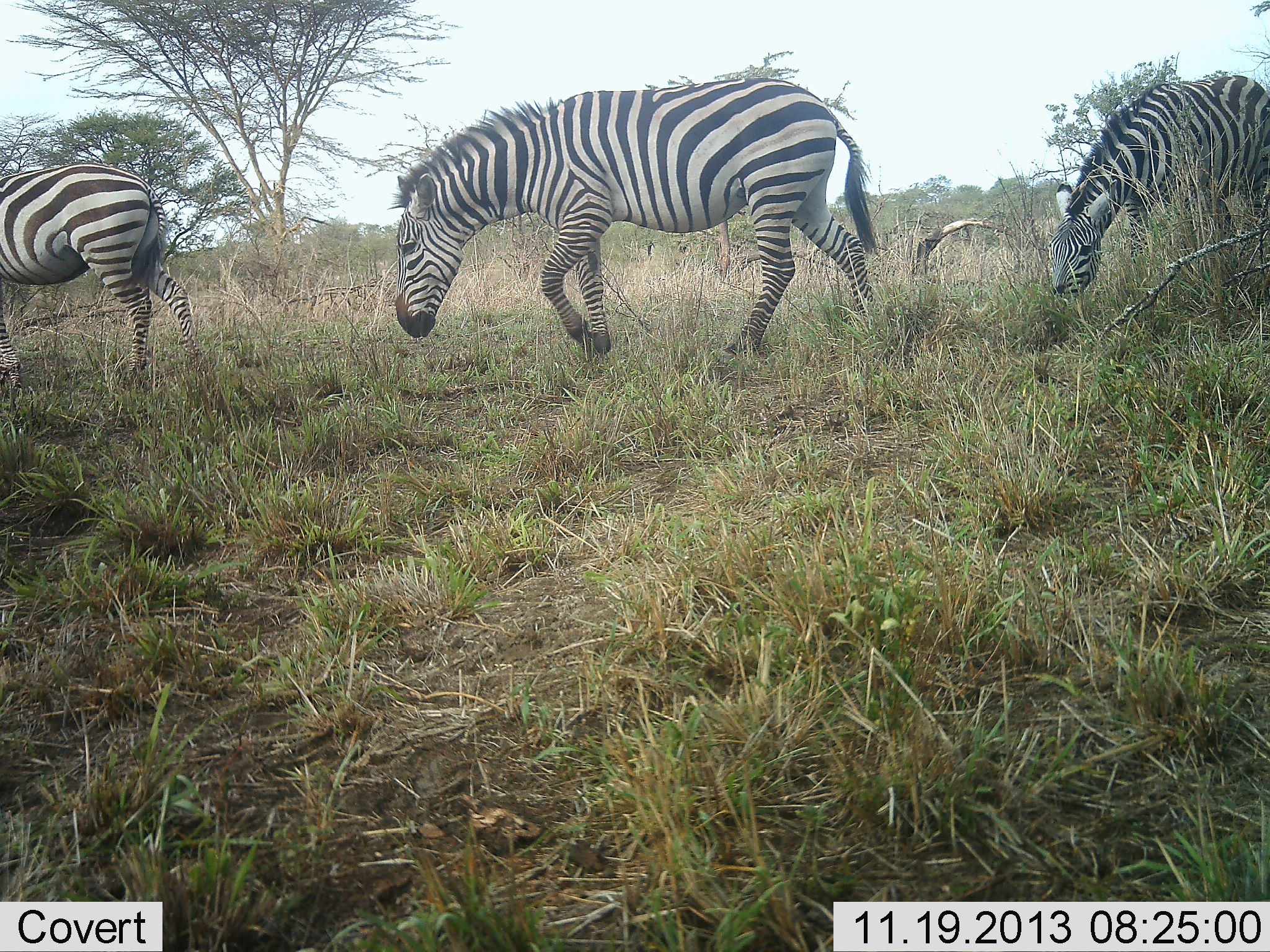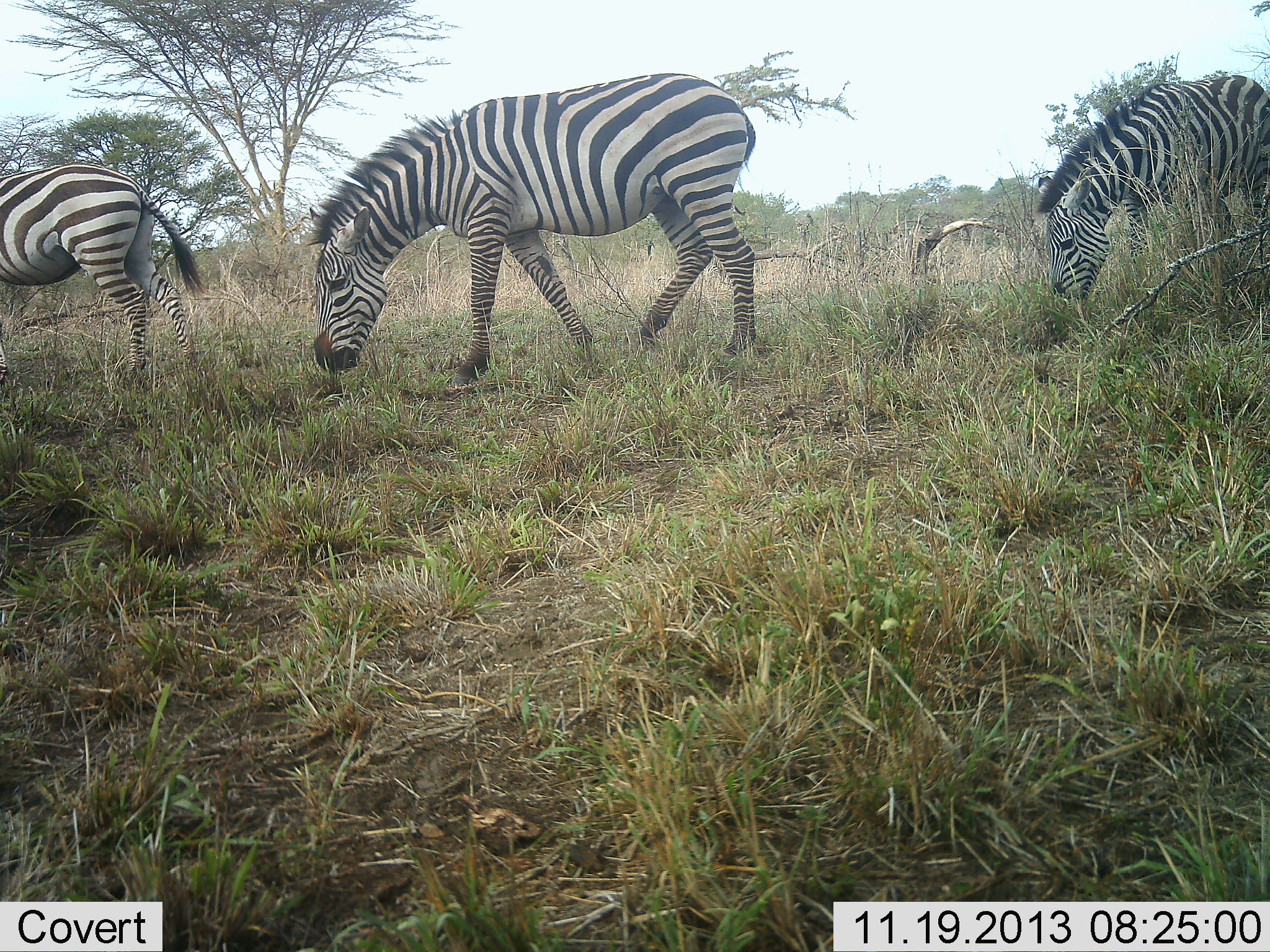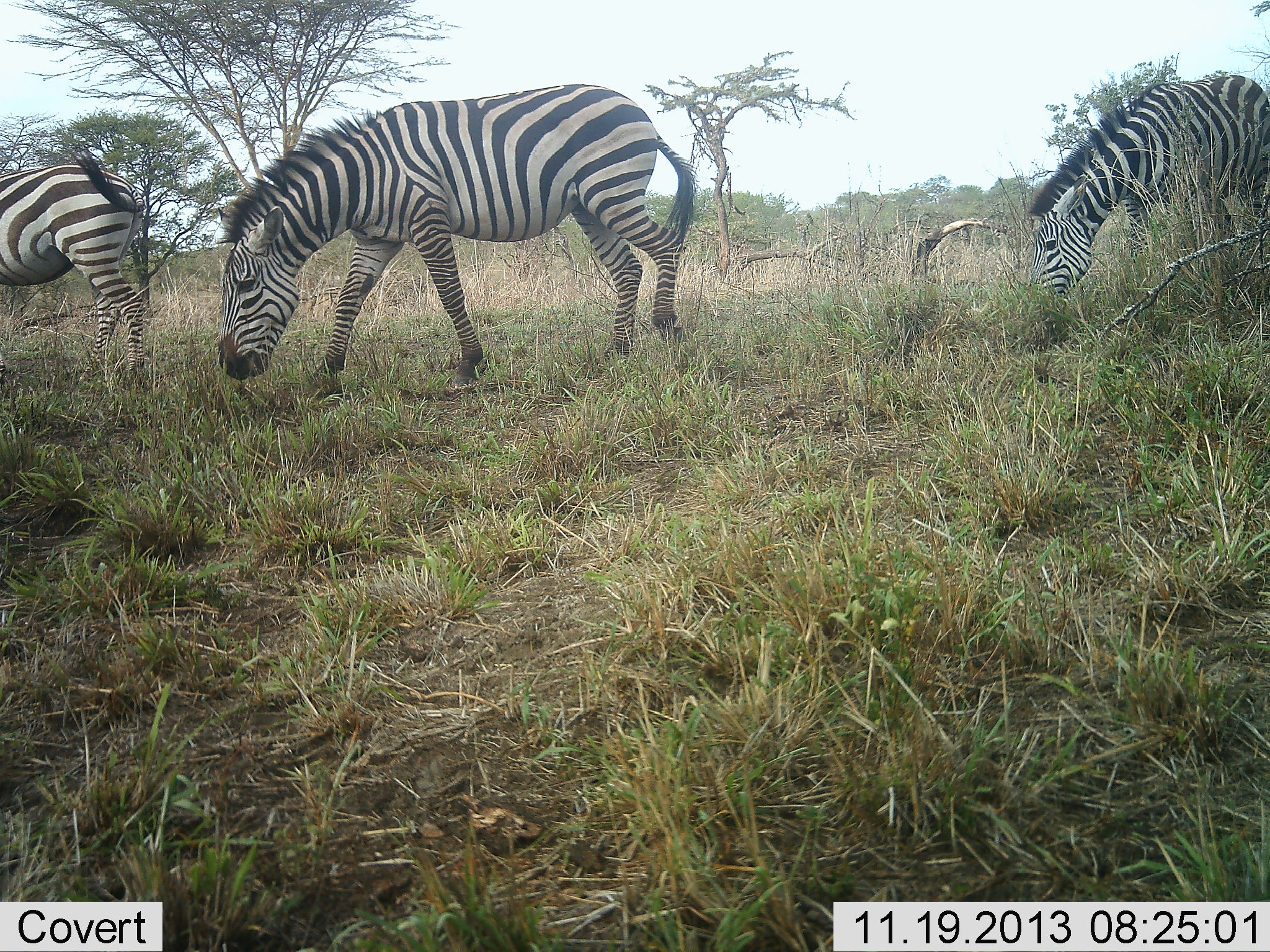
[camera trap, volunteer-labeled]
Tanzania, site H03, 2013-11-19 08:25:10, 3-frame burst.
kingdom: Animalia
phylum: Chordata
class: Mammalia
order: Perissodactyla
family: Equidae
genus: Equus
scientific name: Equus quagga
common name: plains zebra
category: zebra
Zebra (plains zebra) (Equus quagga), count 3. Behavior (volunteer vote fractions): standing 30%, resting 0%, moving 50%, interacting 0%. Young present (vote fraction): 0%. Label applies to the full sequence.